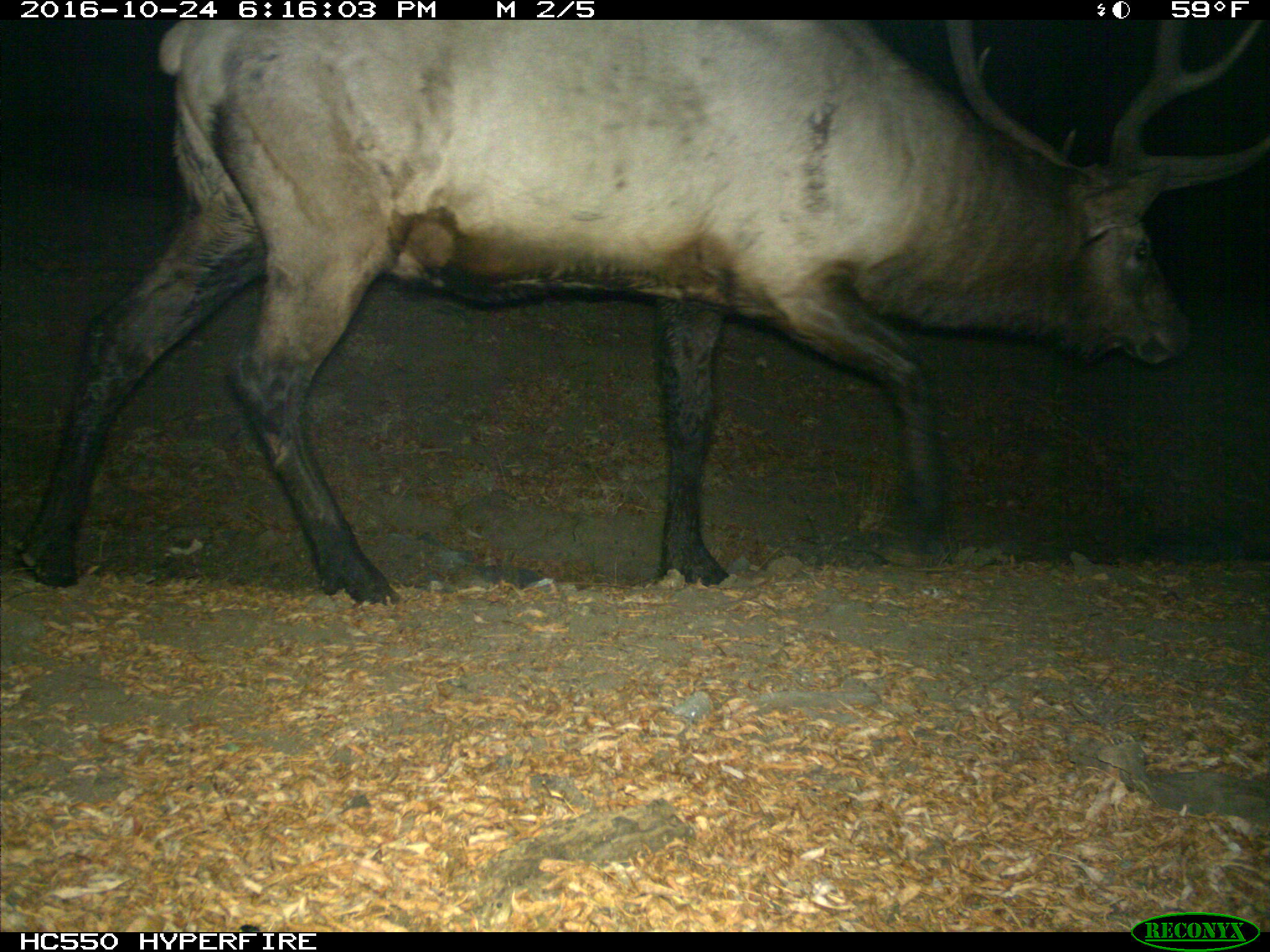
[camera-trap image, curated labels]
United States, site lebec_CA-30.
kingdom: Animalia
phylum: Chordata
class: Mammalia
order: Artiodactyla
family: Cervidae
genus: Cervus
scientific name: Cervus canadensis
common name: elk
Cervus canadensis (elk).